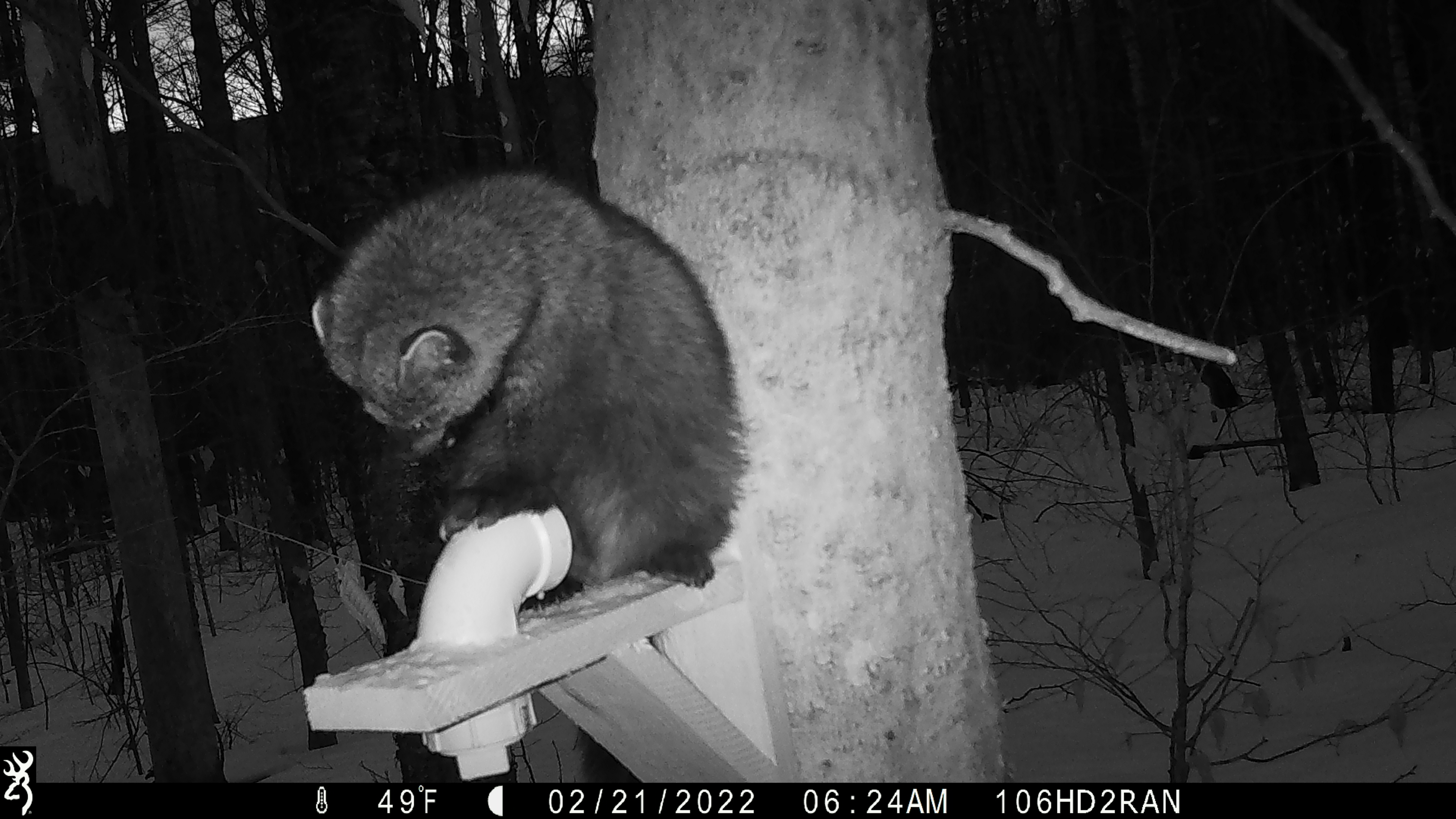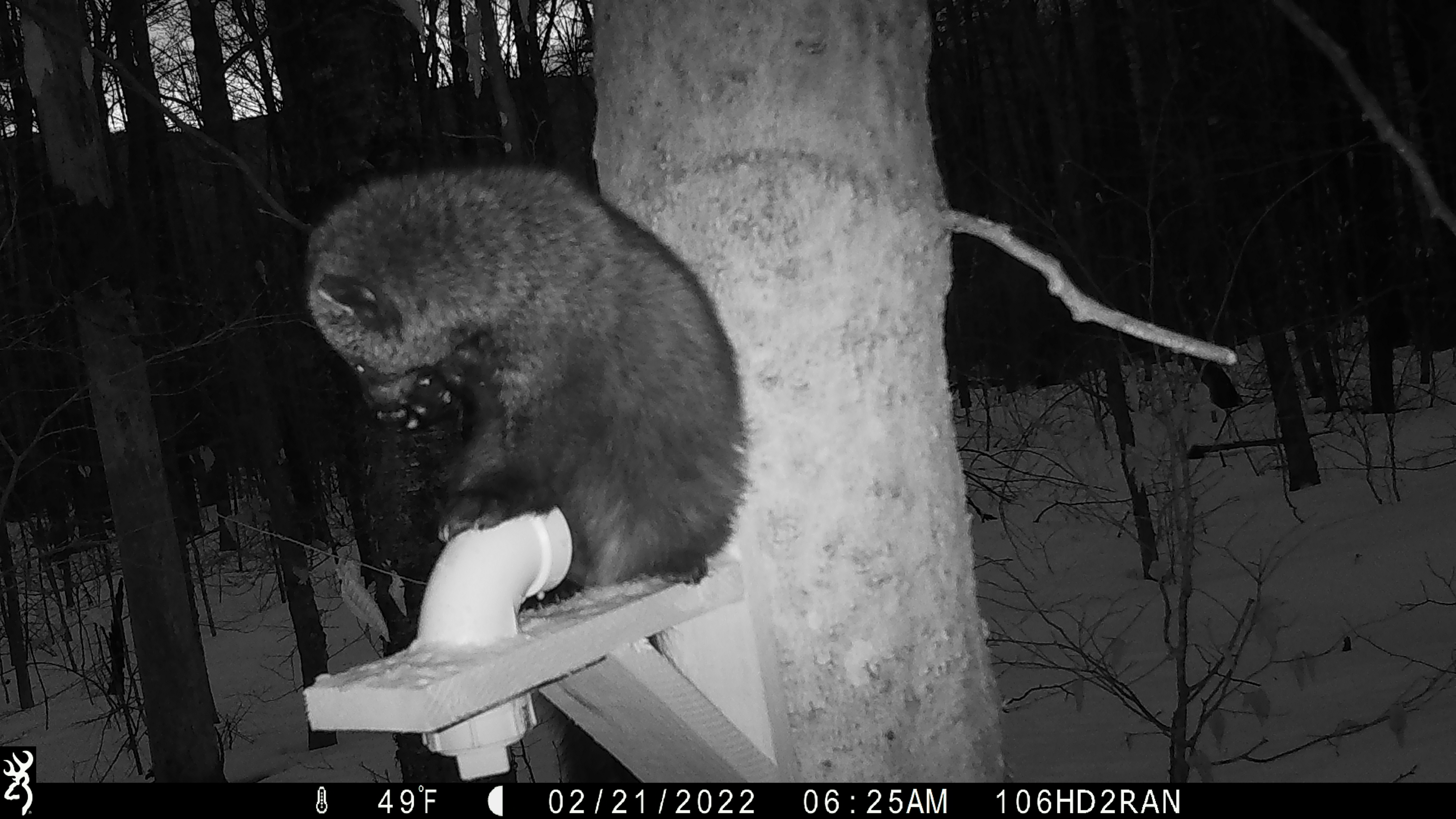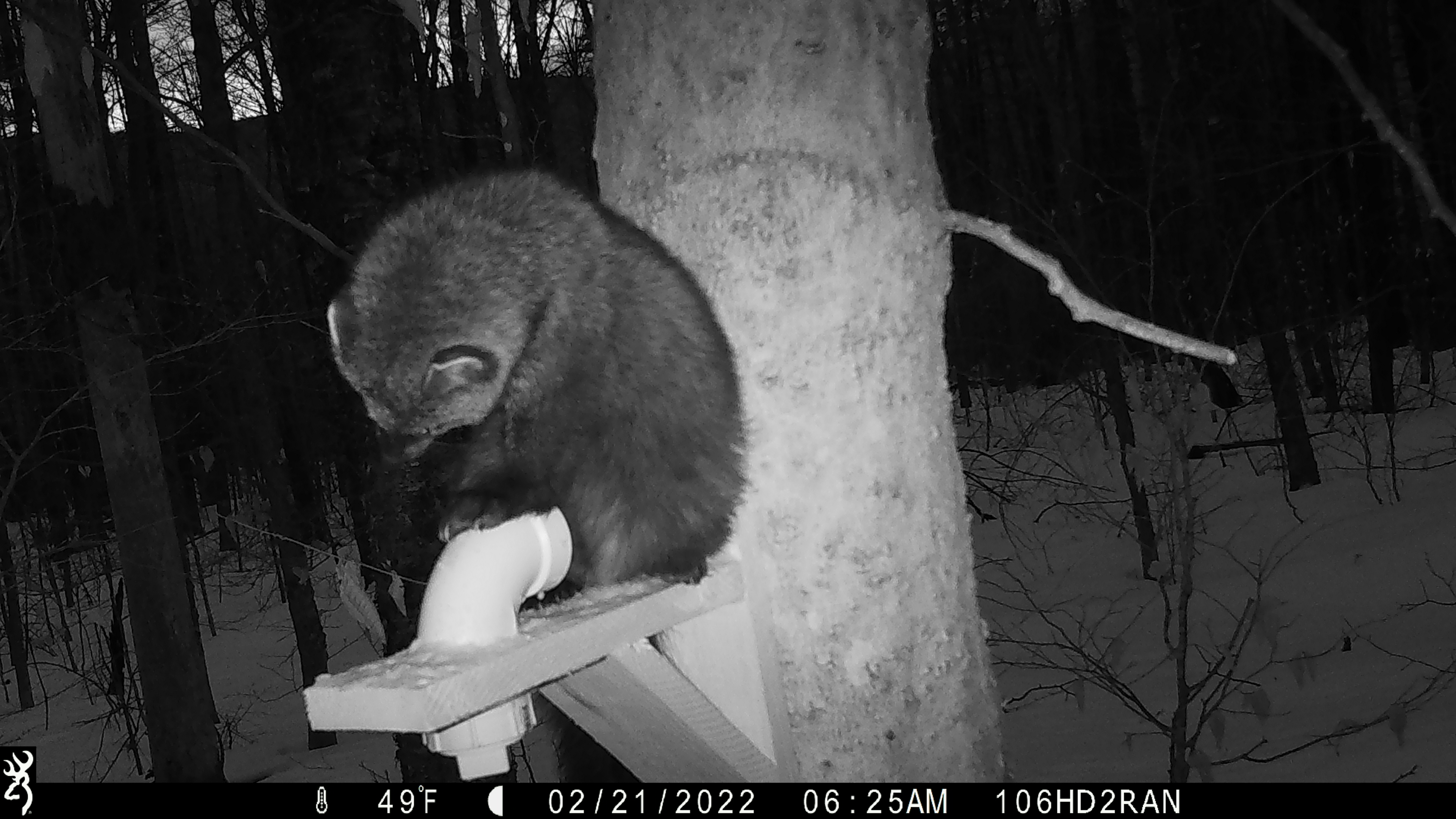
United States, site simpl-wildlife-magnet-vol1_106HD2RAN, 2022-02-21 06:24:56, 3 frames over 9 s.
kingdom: Animalia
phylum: Chordata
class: Mammalia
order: Carnivora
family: Mustelidae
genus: Pekania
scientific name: Pekania pennanti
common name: fisher